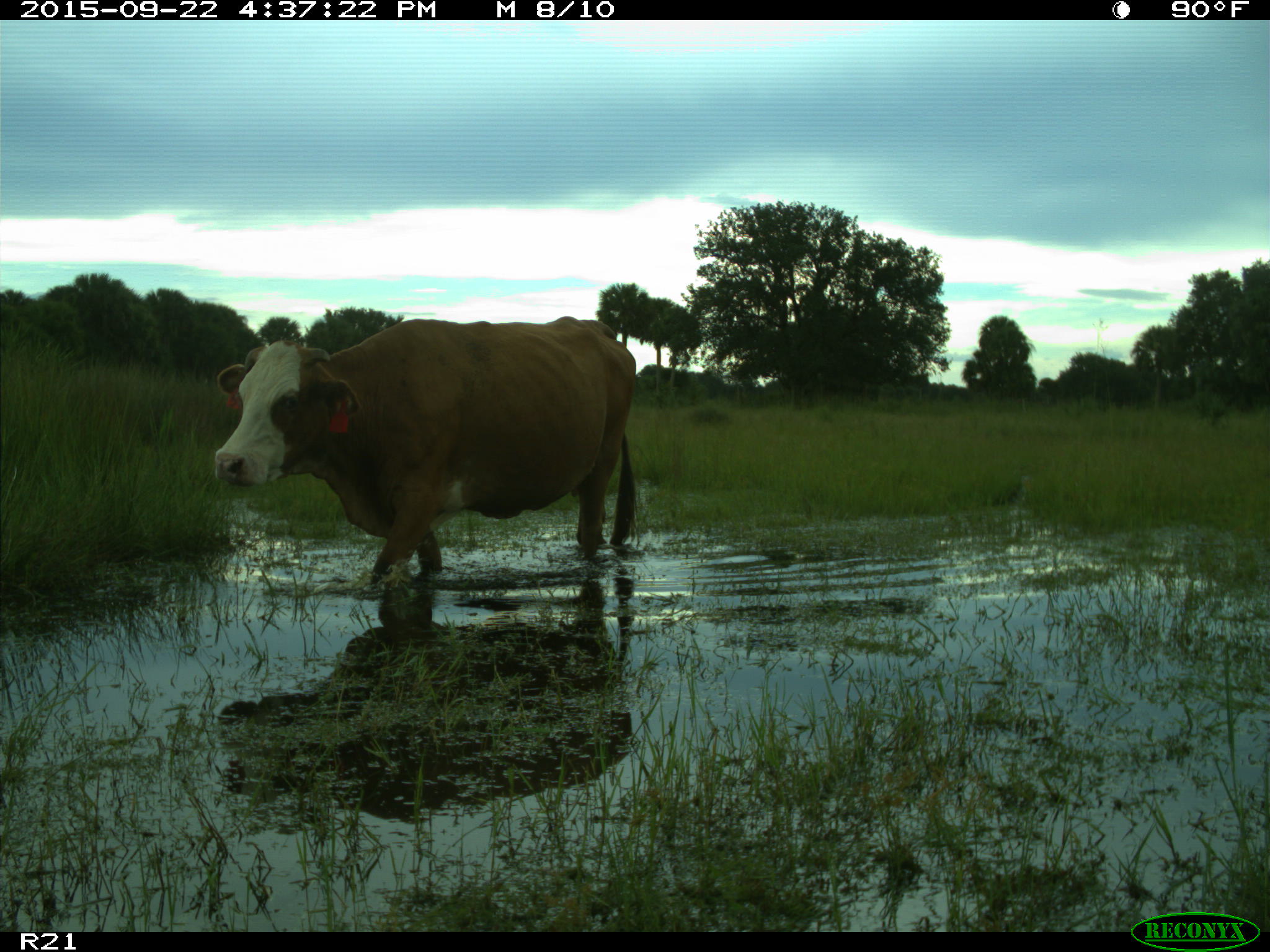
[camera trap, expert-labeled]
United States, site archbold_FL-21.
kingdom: Animalia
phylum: Chordata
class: Mammalia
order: Artiodactyla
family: Bovidae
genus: Bos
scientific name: Bos taurus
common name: domestic cow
Bos taurus (domestic cow).